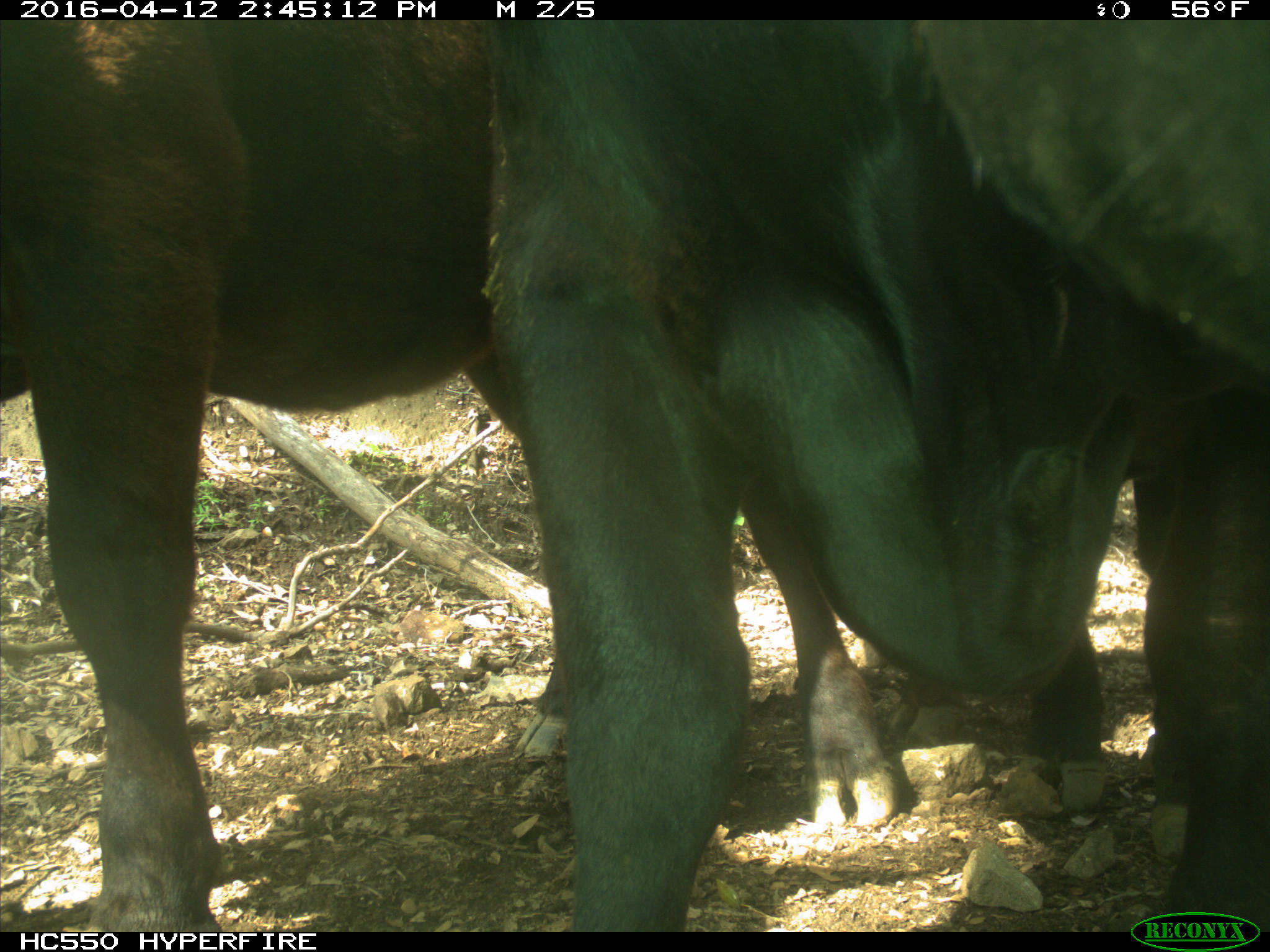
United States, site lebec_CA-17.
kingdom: Animalia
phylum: Chordata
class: Mammalia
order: Artiodactyla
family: Bovidae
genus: Bos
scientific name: Bos taurus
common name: domestic cow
Bos taurus (domestic cow).